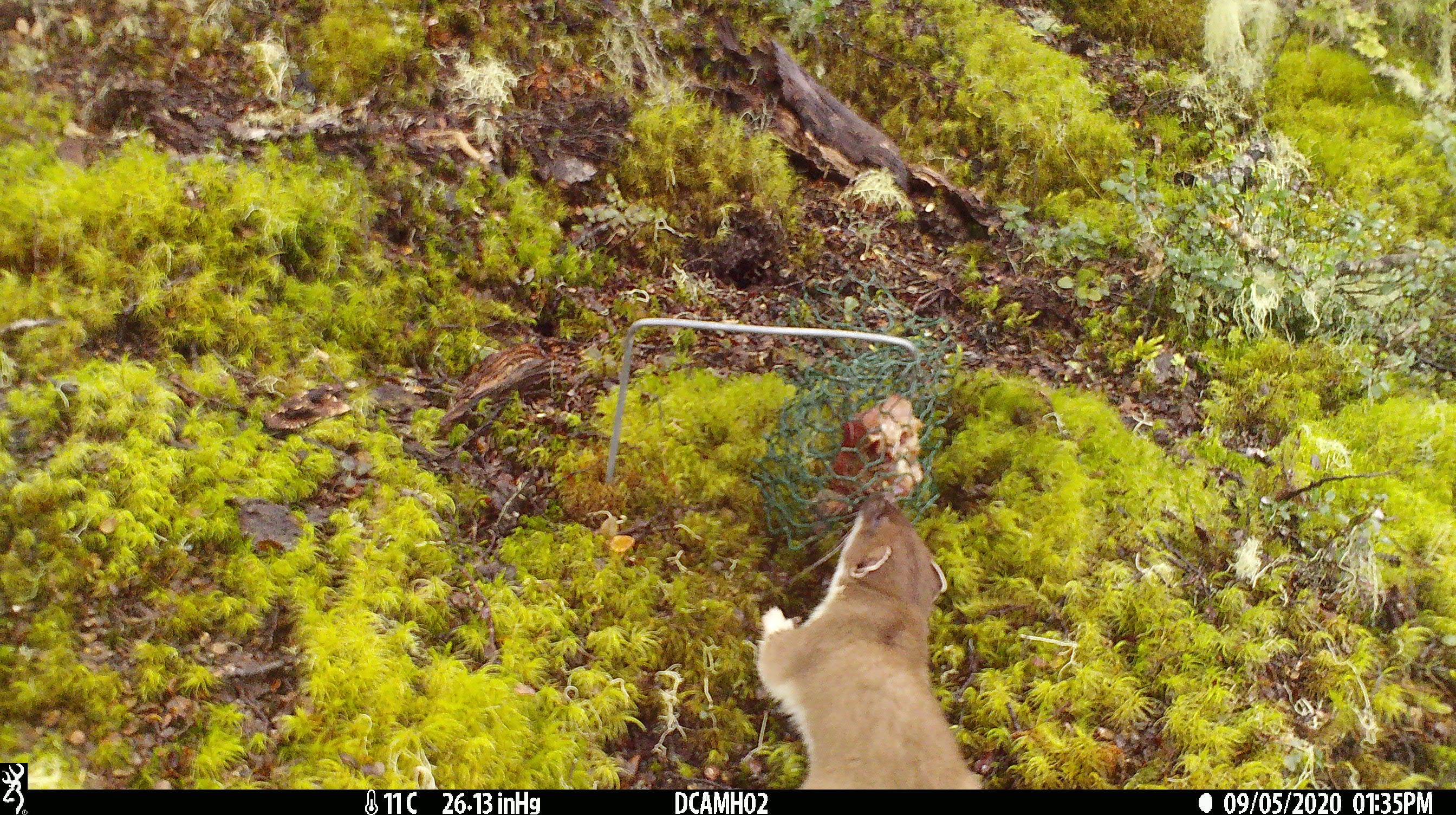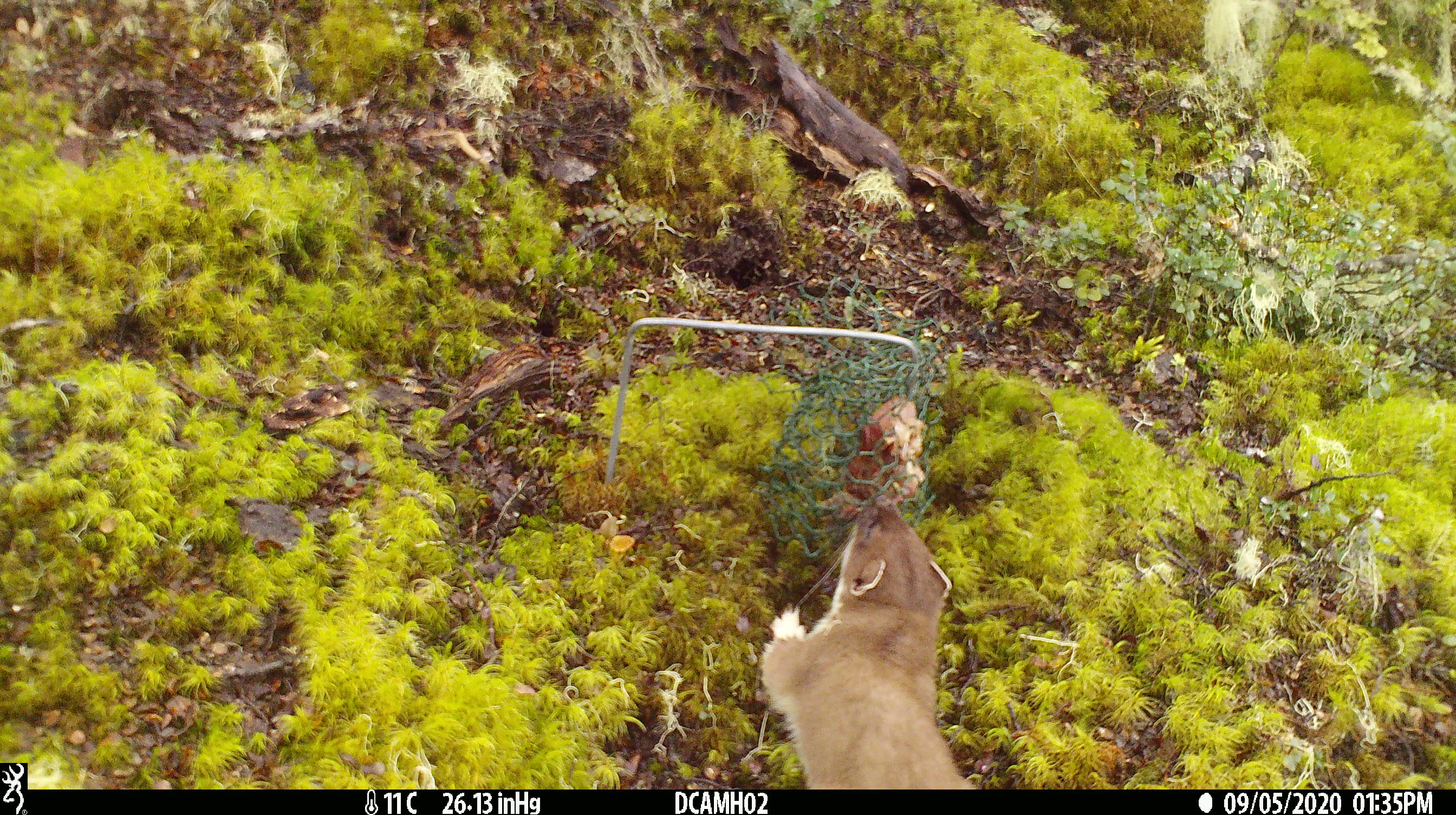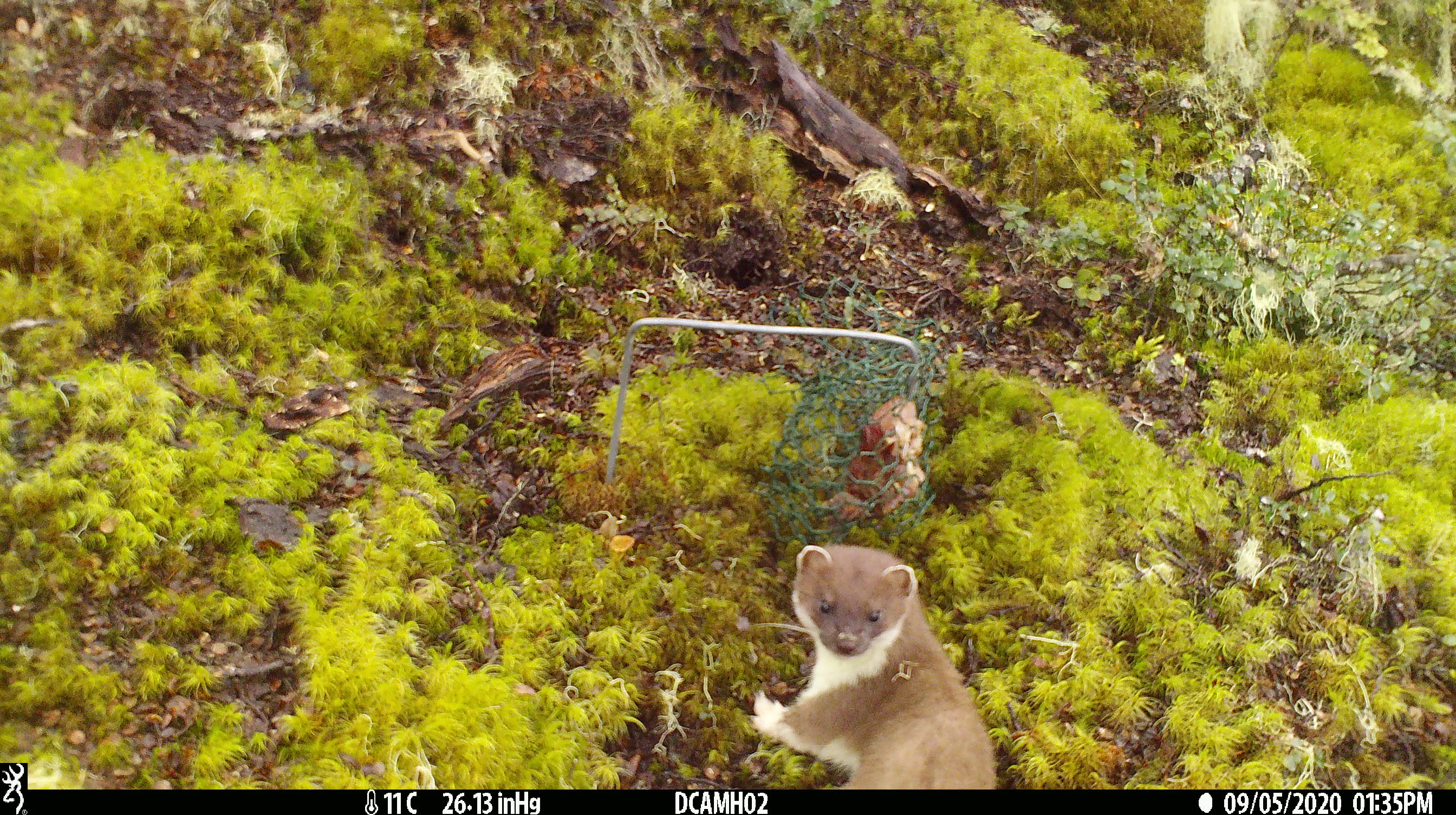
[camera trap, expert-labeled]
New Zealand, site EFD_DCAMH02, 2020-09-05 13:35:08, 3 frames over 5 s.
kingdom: Animalia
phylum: Chordata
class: Mammalia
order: Carnivora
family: Mustelidae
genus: Mustela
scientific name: Mustela erminea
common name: stoat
Stoat (Mustela erminea).